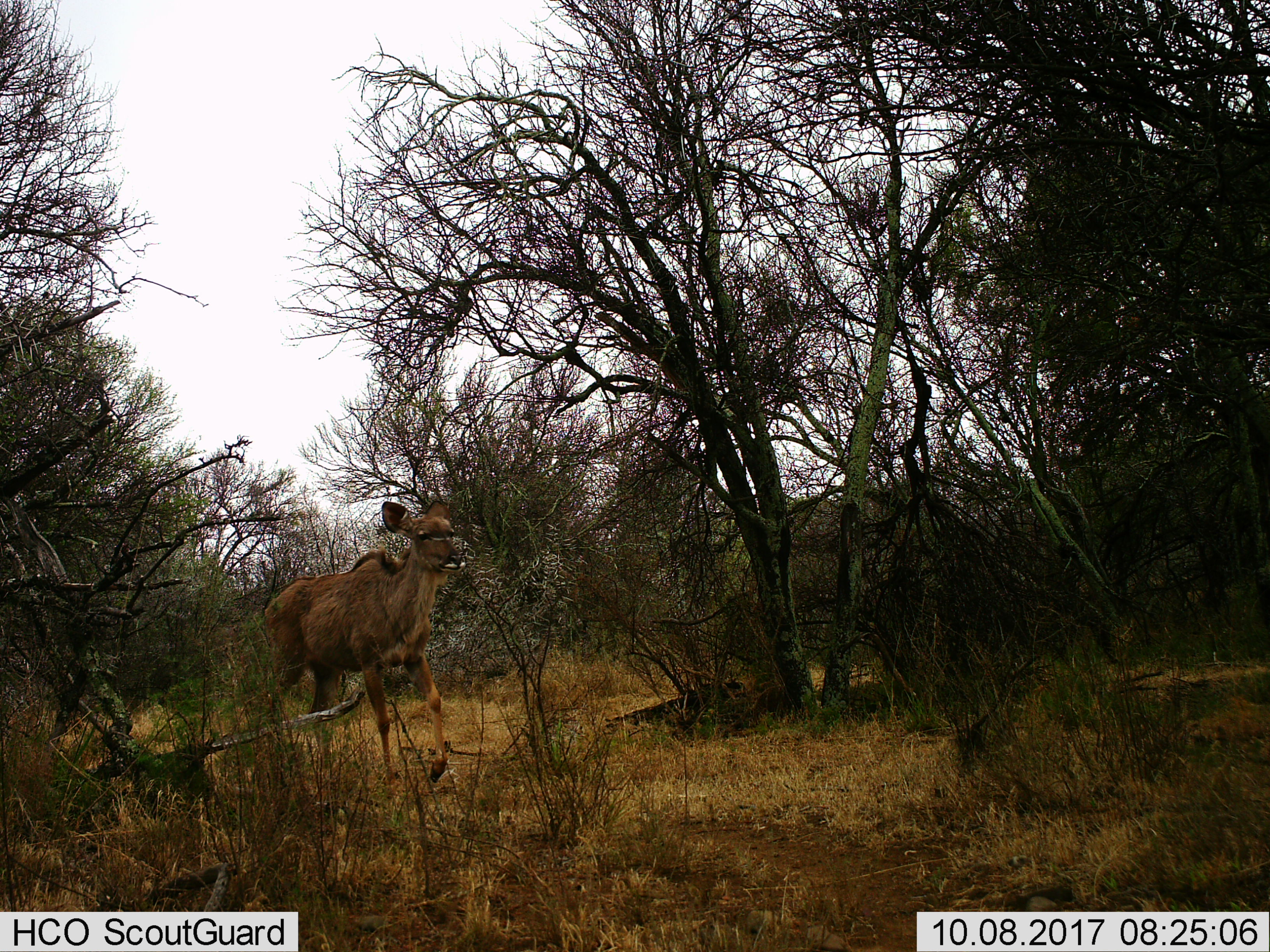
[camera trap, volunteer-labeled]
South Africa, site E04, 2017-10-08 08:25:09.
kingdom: Animalia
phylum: Chordata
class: Mammalia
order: Artiodactyla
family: Bovidae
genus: Tragelaphus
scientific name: Tragelaphus scriptus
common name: bushbuck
Bushbuck (Tragelaphus scriptus), count 1. Behavior (volunteer vote fractions): standing 33%, resting 0%, moving 100%, interacting 0%. Young present (vote fraction): 0%. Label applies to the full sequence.